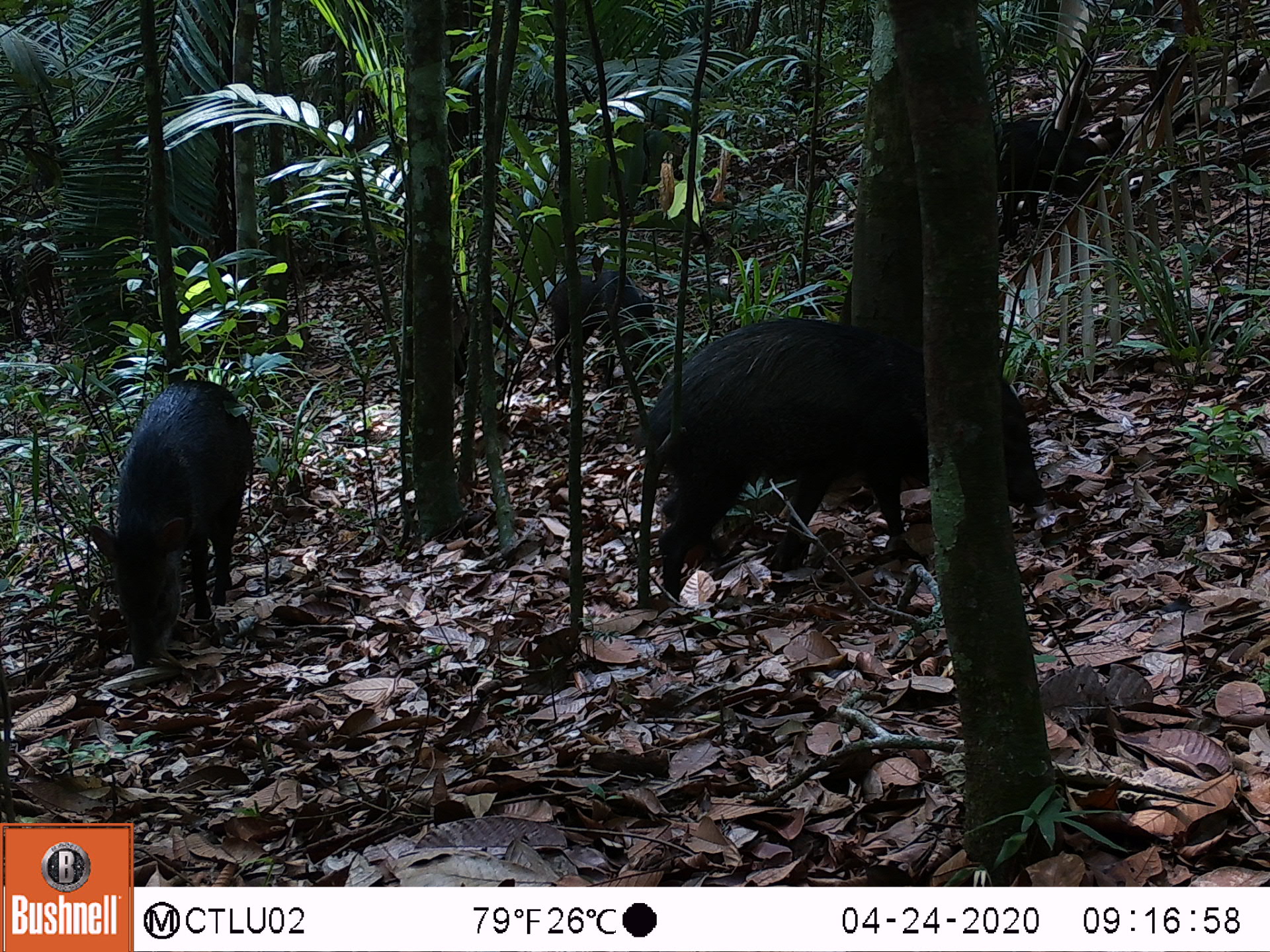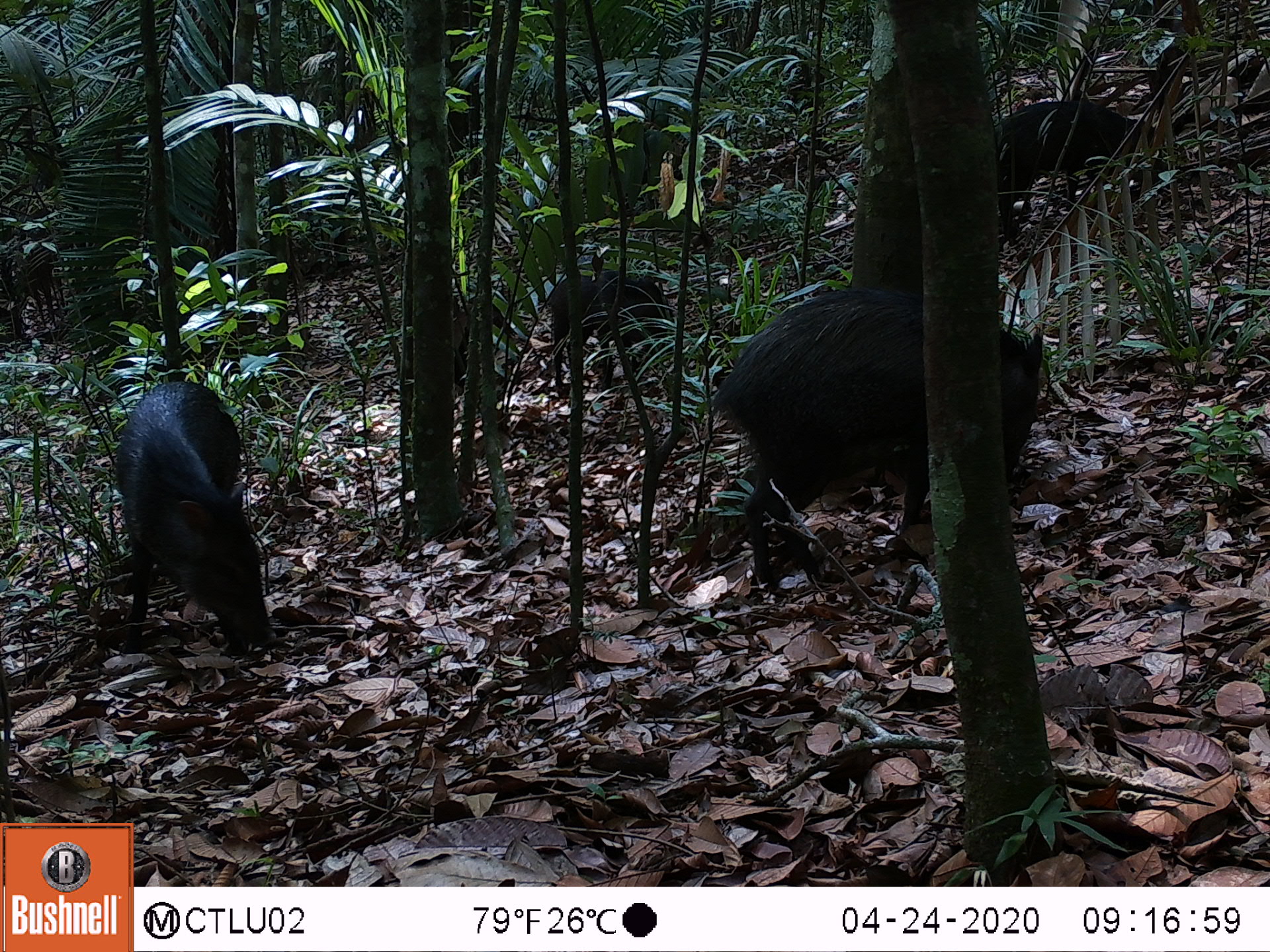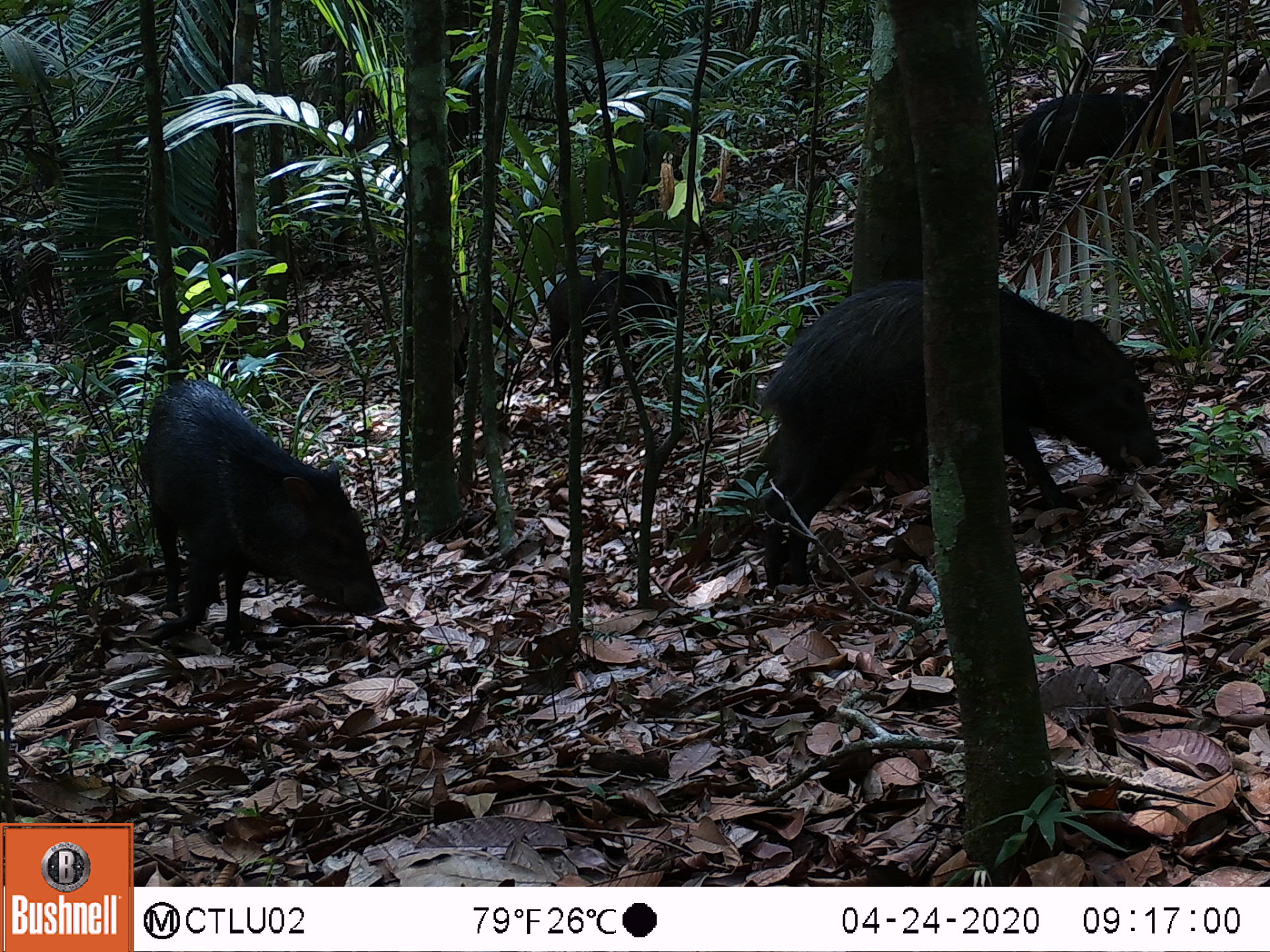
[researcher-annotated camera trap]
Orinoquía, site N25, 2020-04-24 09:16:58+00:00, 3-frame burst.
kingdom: Animalia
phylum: Chordata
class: Mammalia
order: Artiodactyla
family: Tayassuidae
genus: Pecari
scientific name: Pecari tajacu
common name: collared peccary